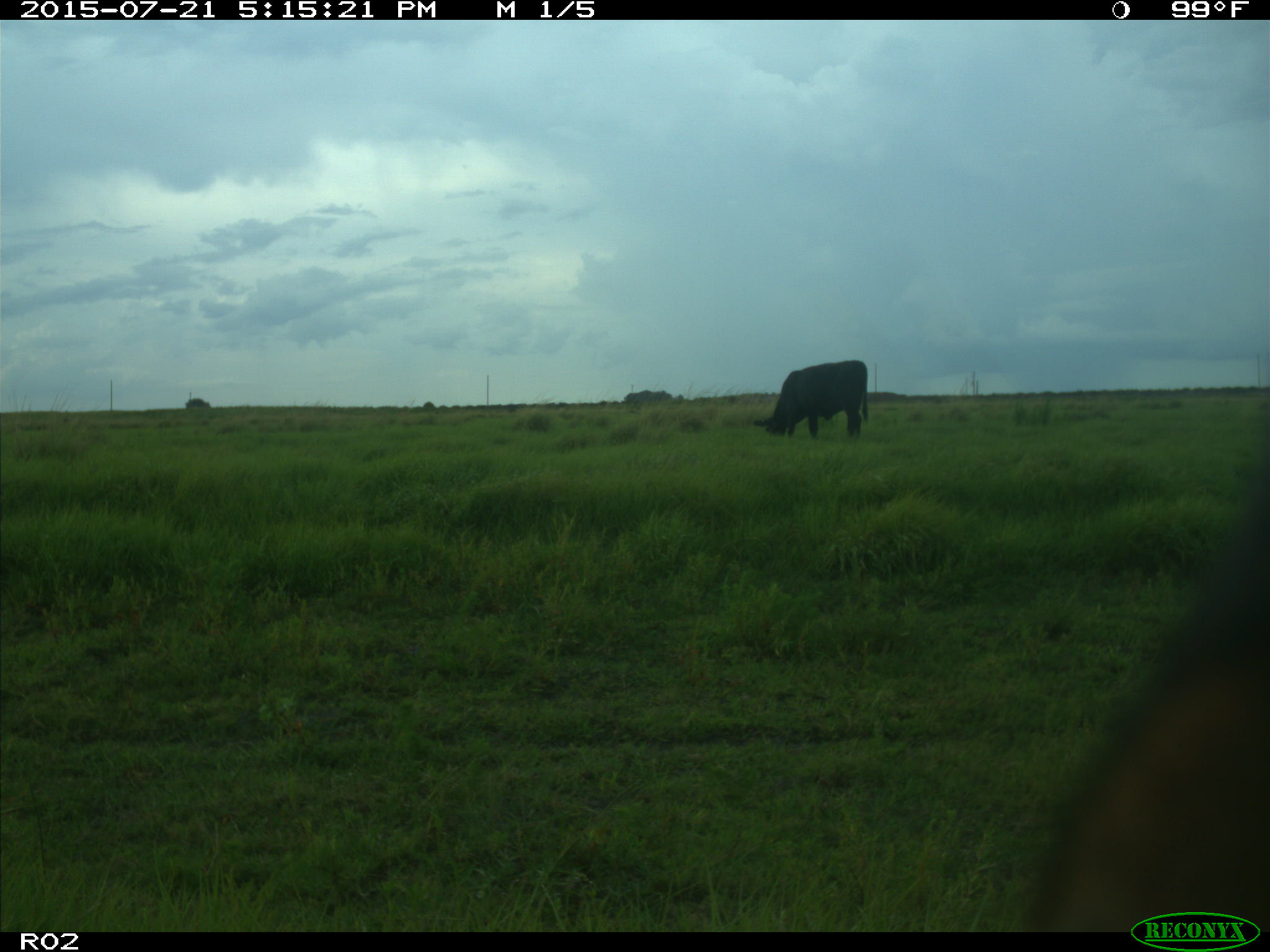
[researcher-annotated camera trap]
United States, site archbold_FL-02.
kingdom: Animalia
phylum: Chordata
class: Mammalia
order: Artiodactyla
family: Bovidae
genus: Bos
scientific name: Bos taurus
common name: domestic cow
Bos taurus (domestic cow).